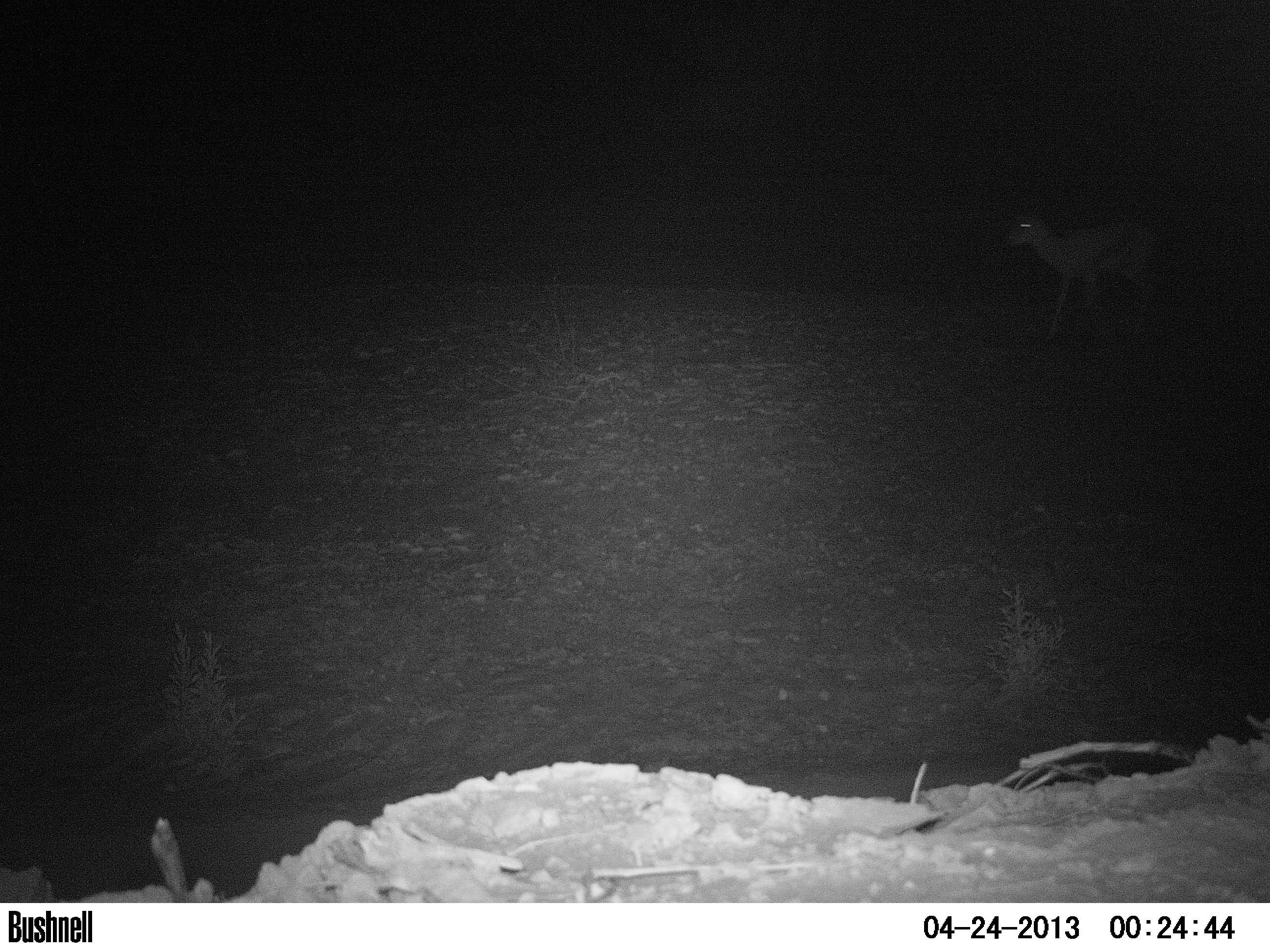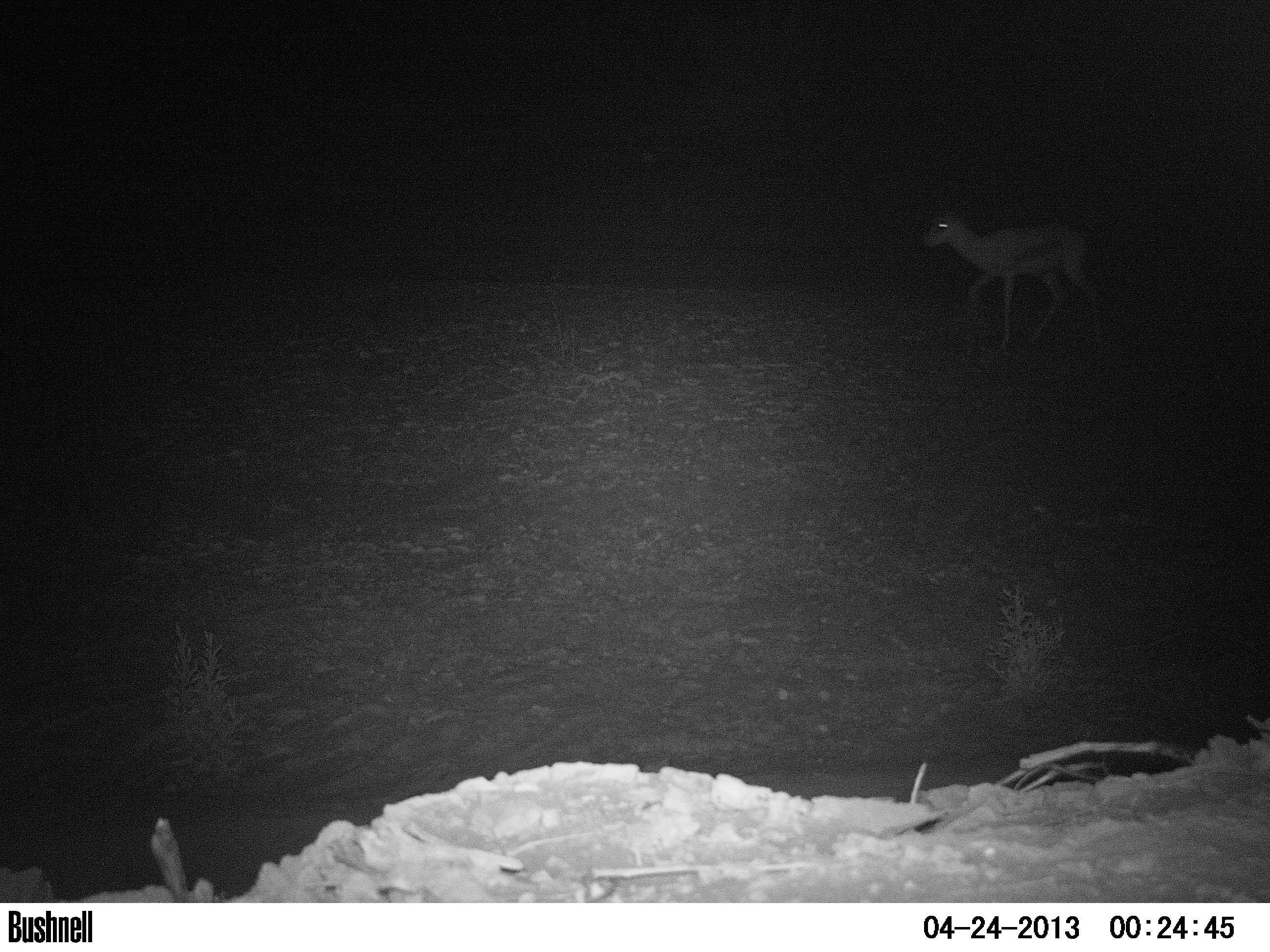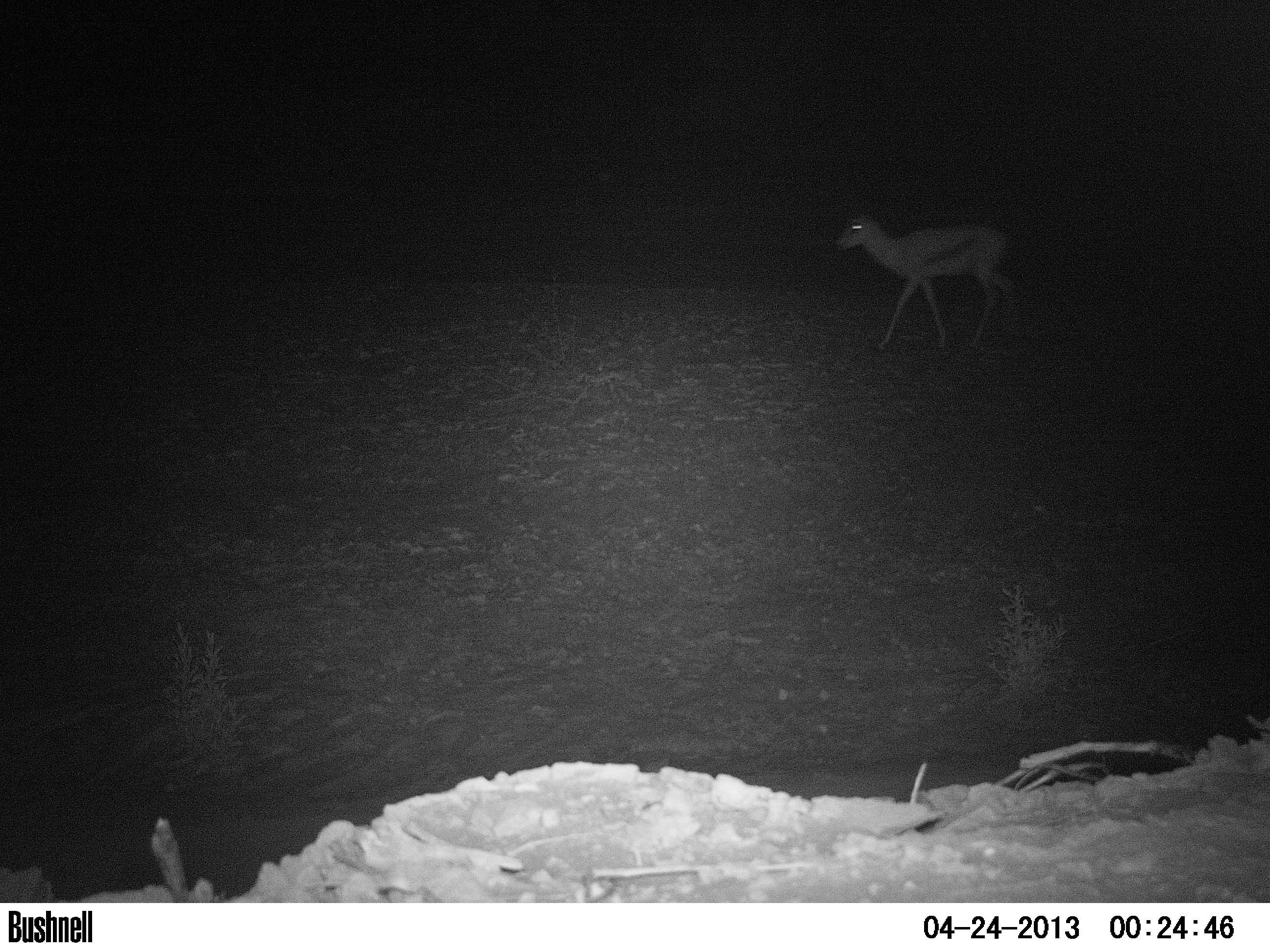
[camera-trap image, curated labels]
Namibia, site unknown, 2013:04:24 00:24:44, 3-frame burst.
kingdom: Animalia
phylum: Chordata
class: Mammalia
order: Artiodactyla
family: Bovidae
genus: Antidorcas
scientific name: Antidorcas marsupialis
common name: springbok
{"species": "Antidorcas marsupialis (springbok)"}